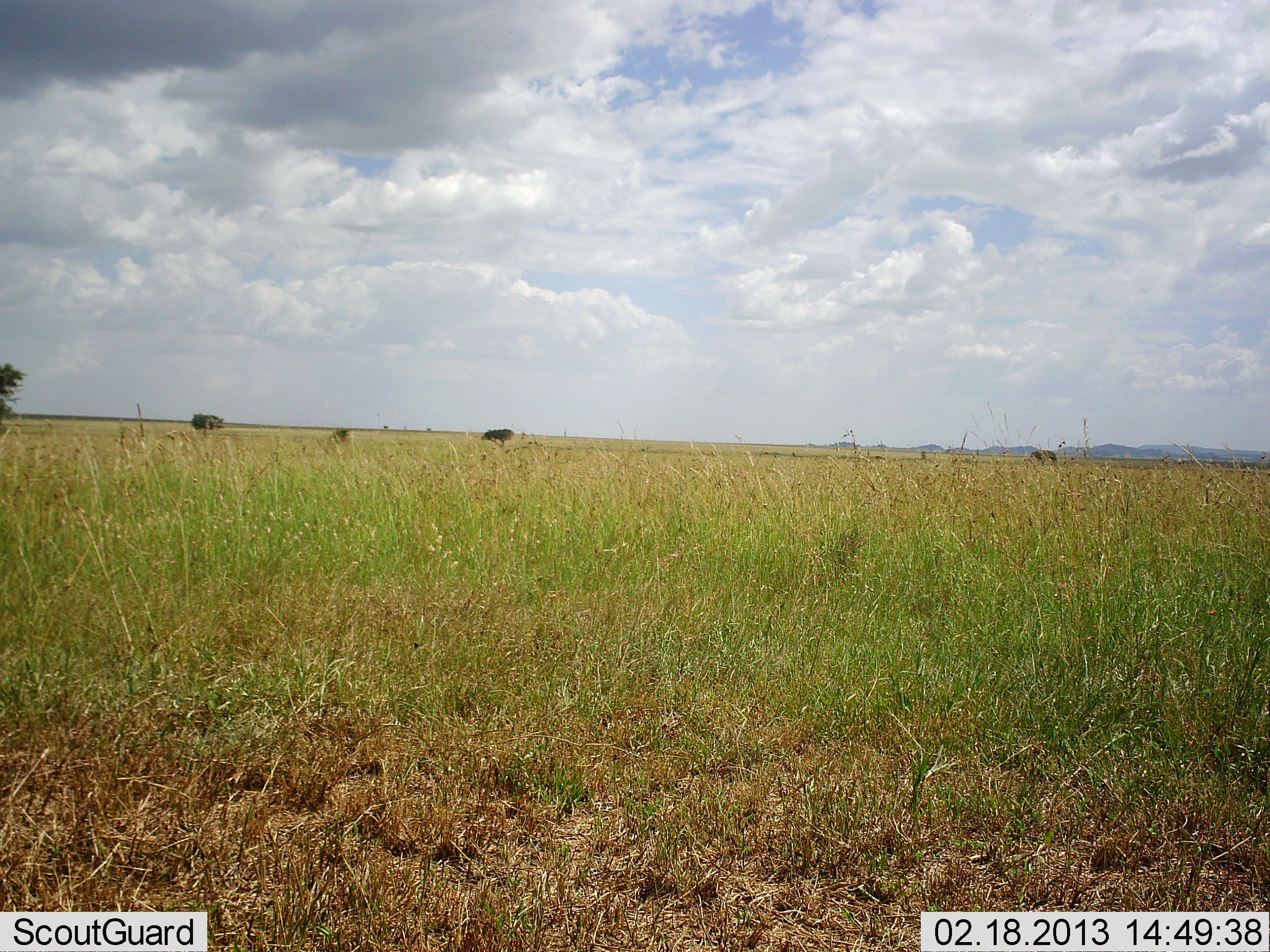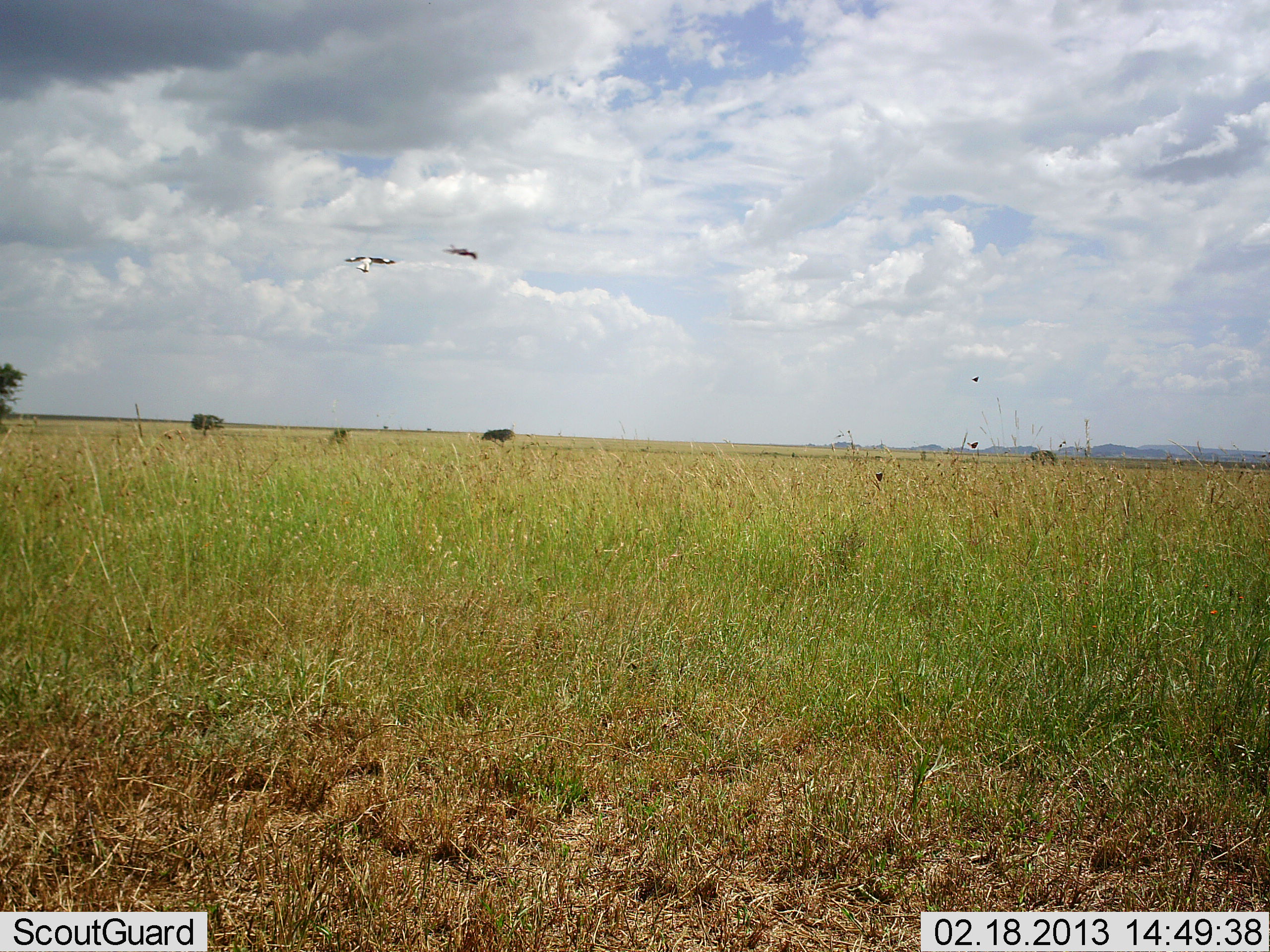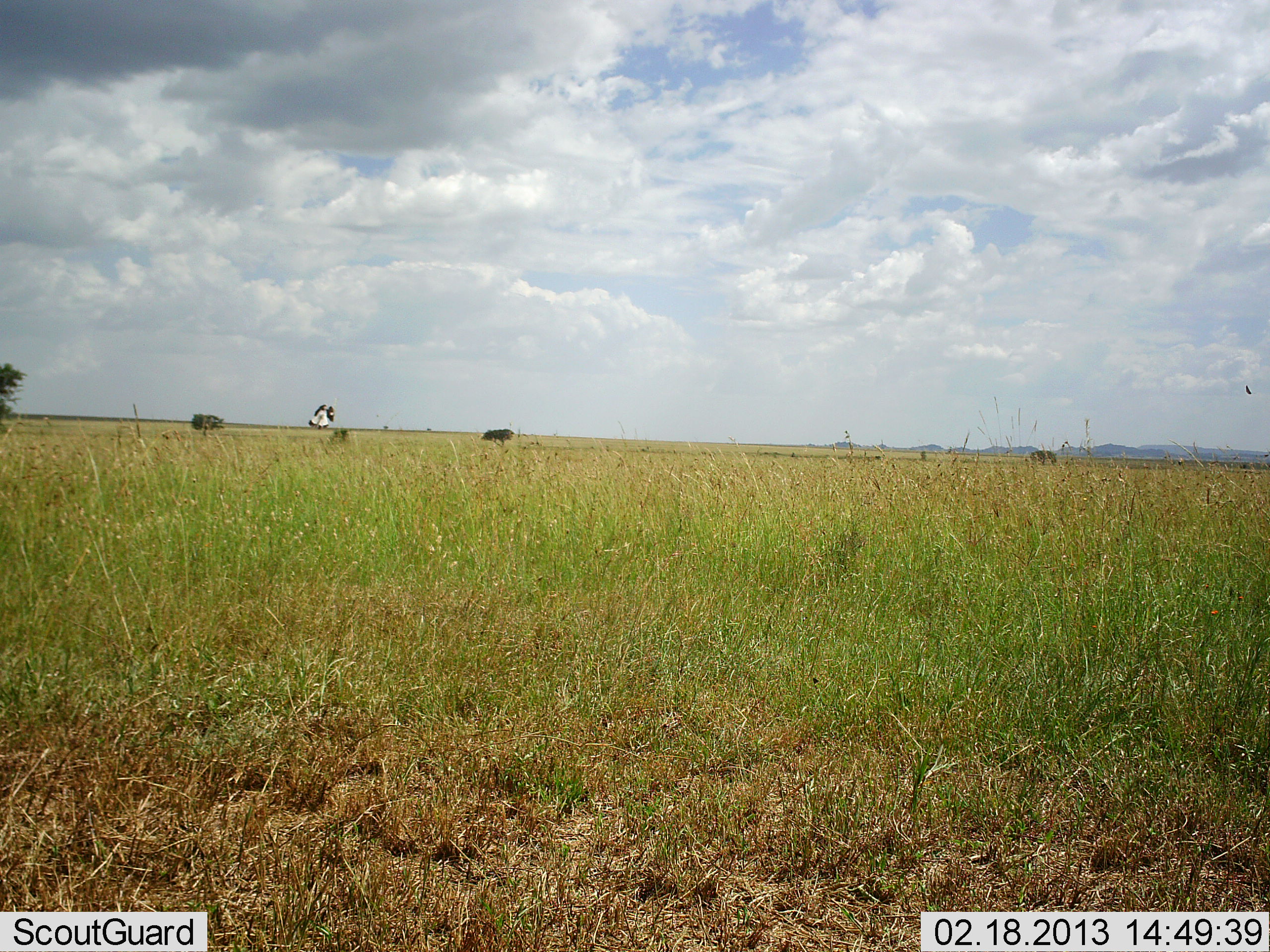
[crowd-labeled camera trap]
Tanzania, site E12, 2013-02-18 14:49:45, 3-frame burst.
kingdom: Animalia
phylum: Chordata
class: Aves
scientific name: Aves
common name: bird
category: otherbird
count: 2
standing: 0%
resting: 0%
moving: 100%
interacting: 0%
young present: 0%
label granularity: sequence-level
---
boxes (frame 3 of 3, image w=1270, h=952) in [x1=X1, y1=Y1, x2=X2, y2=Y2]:
animal: [x1=308, y1=404, x2=335, y2=431]